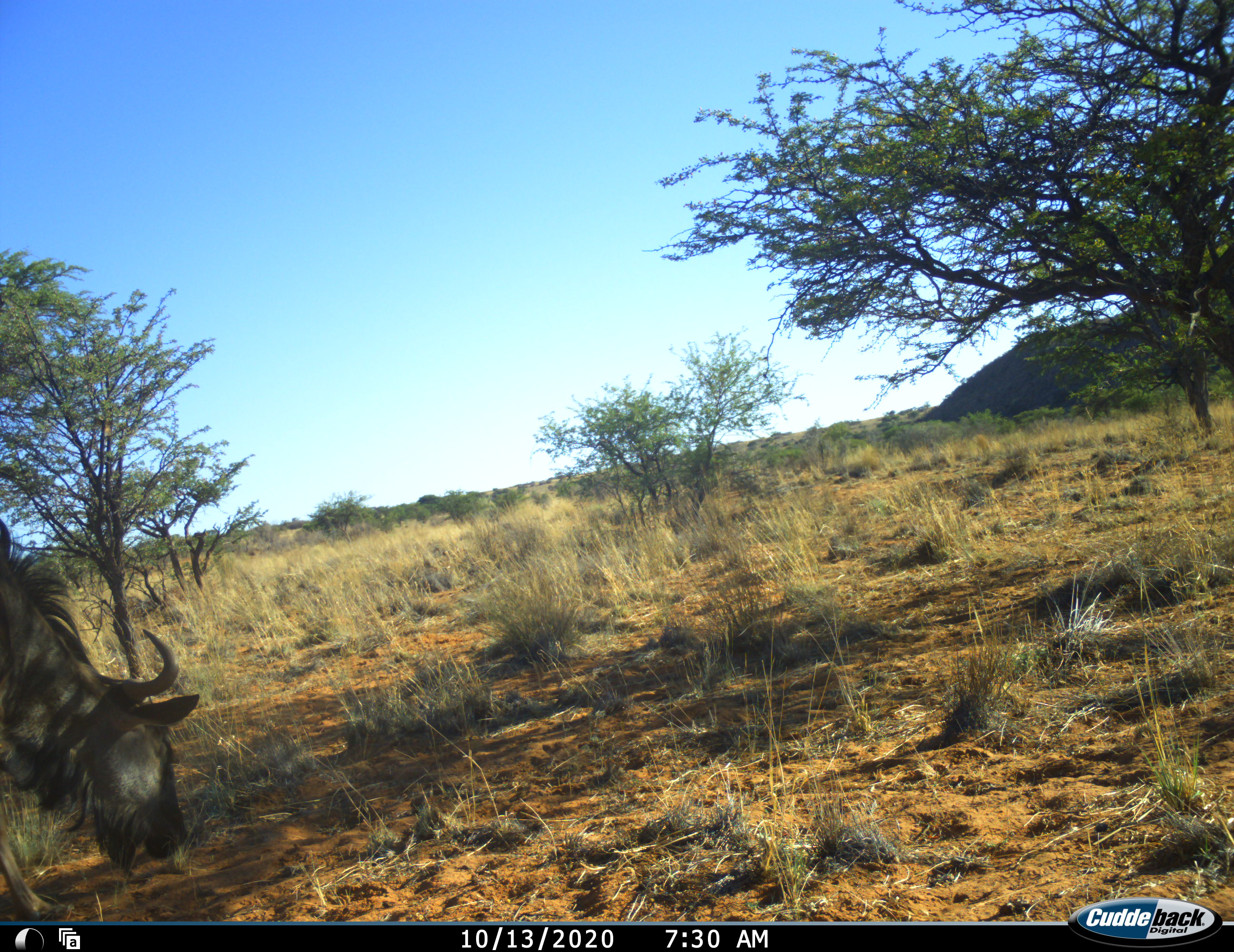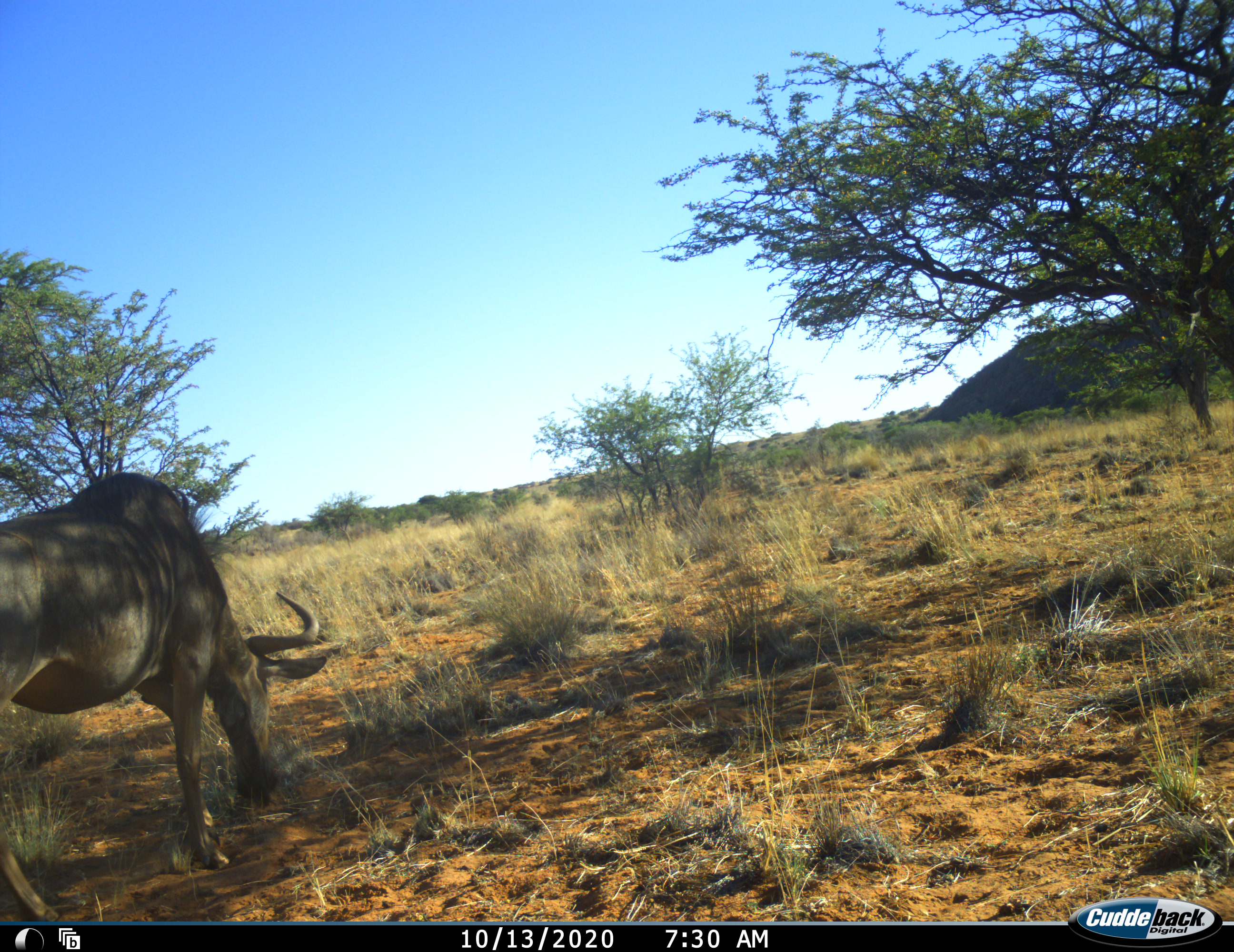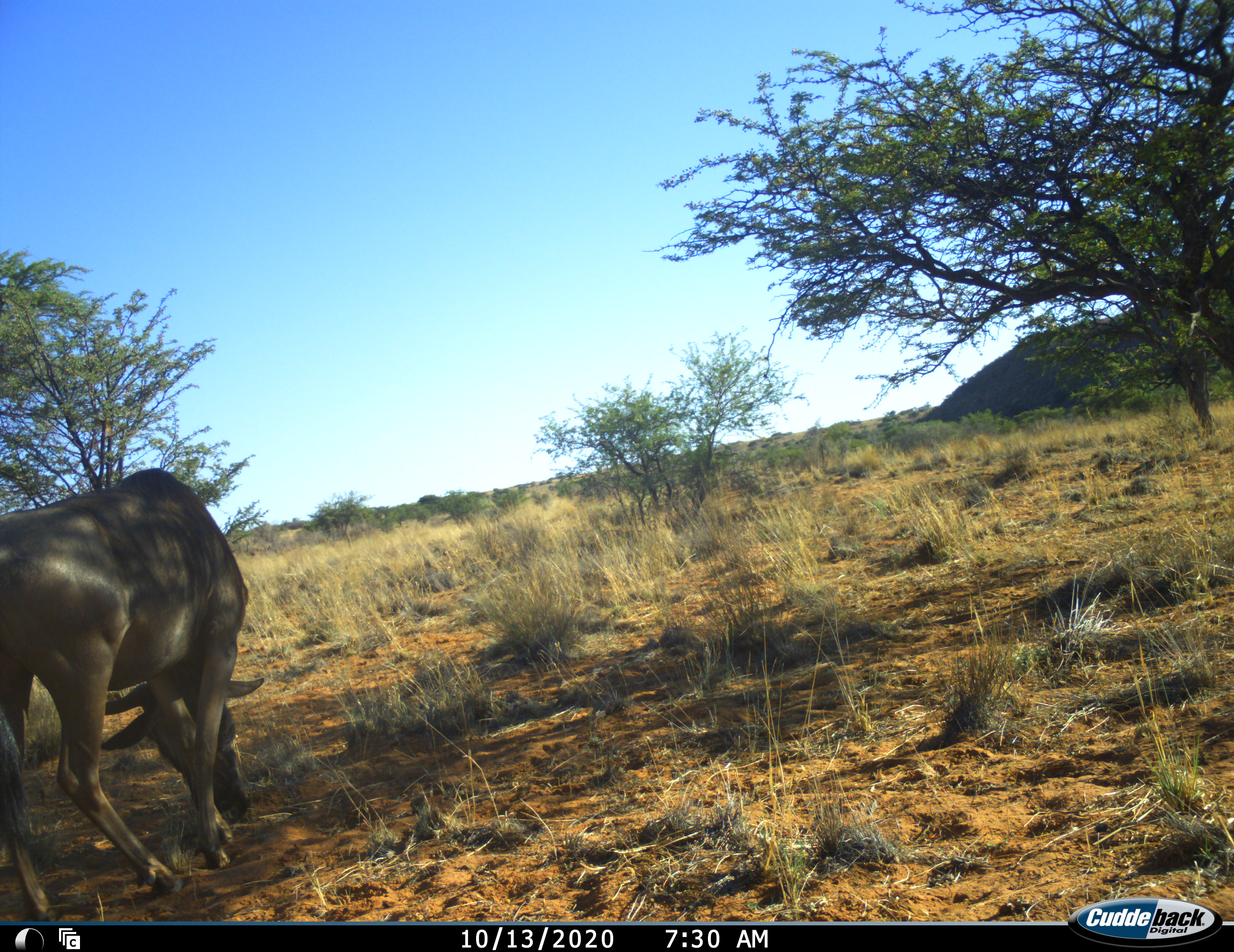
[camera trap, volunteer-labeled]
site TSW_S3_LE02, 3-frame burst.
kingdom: Animalia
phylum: Chordata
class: Mammalia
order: Artiodactyla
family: Bovidae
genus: Connochaetes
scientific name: Connochaetes taurinus taurinus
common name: blue wildebeest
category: wildebeestblue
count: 1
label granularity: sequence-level